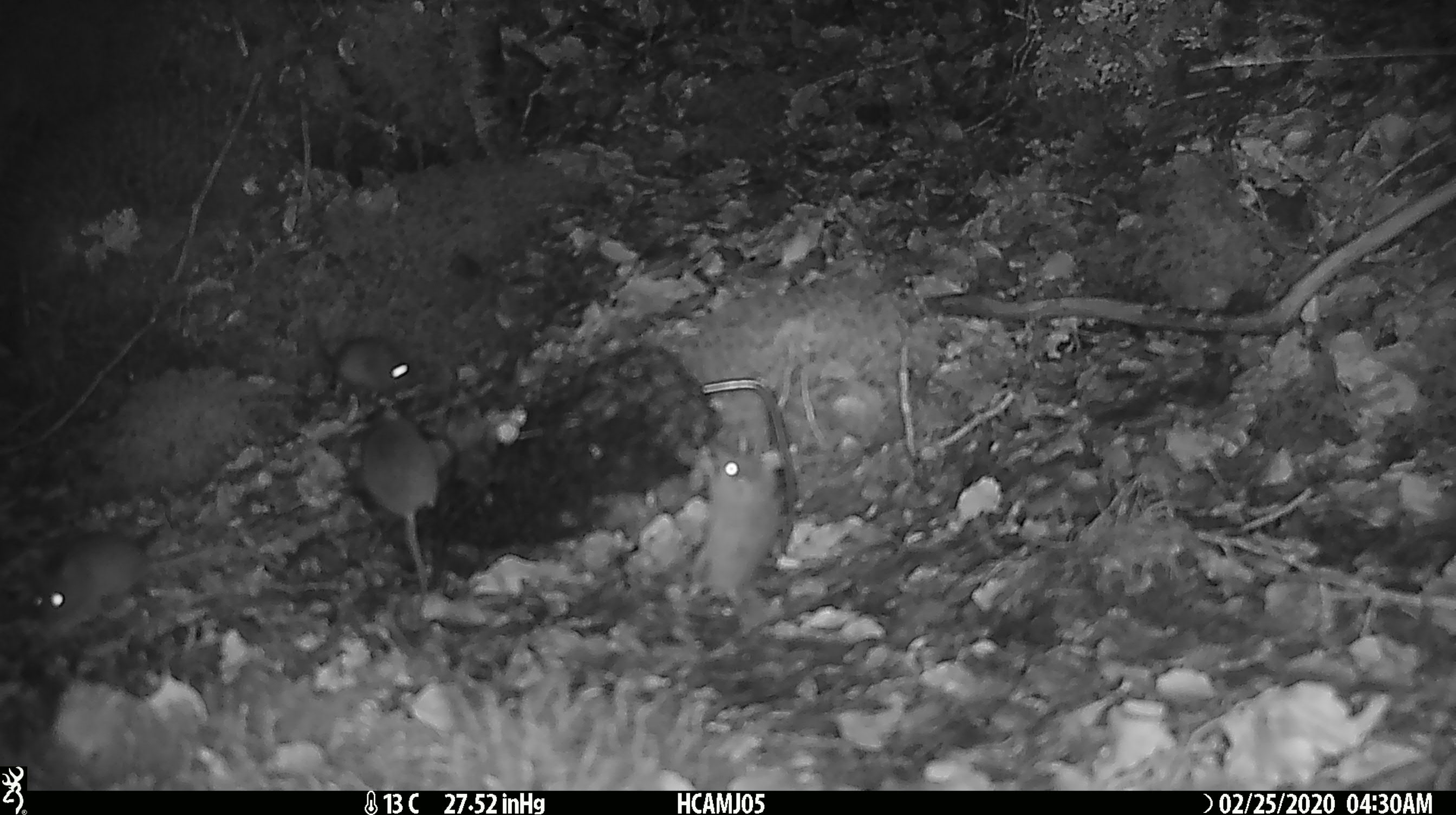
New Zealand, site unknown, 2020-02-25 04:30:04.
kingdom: Animalia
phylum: Chordata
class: Mammalia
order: Rodentia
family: Muridae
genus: Mus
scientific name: Mus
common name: mouse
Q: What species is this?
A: Mouse (Mus).